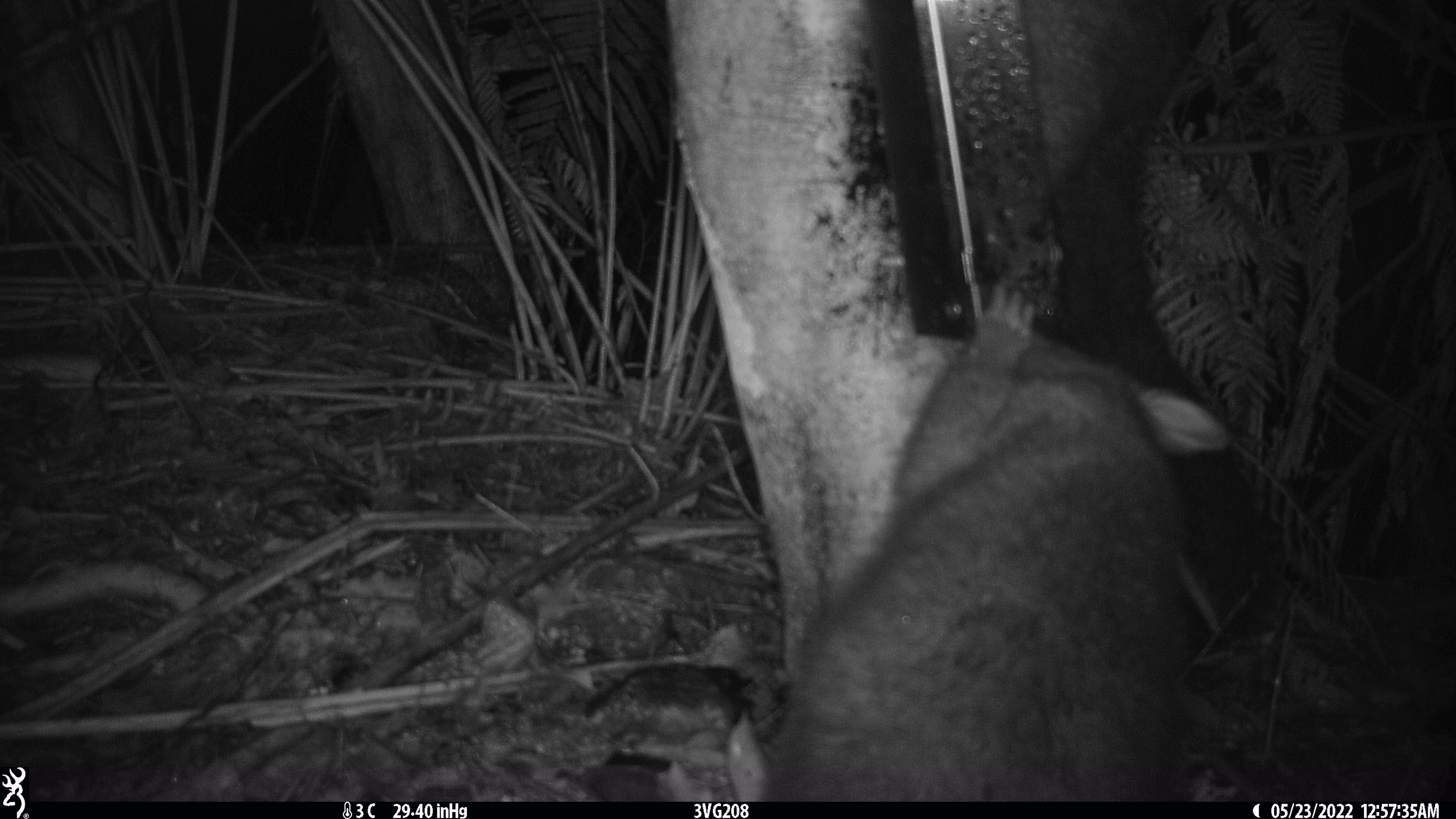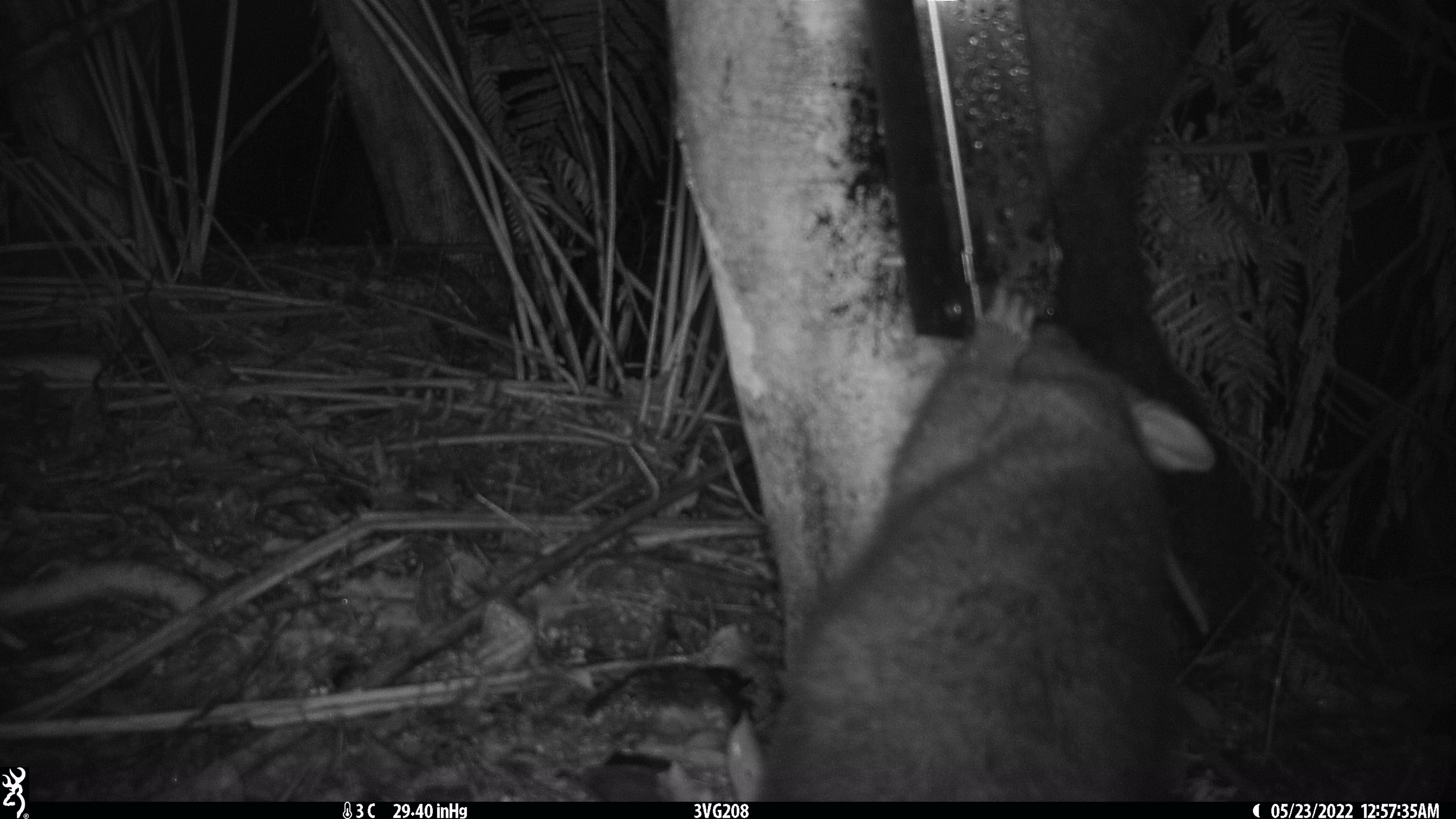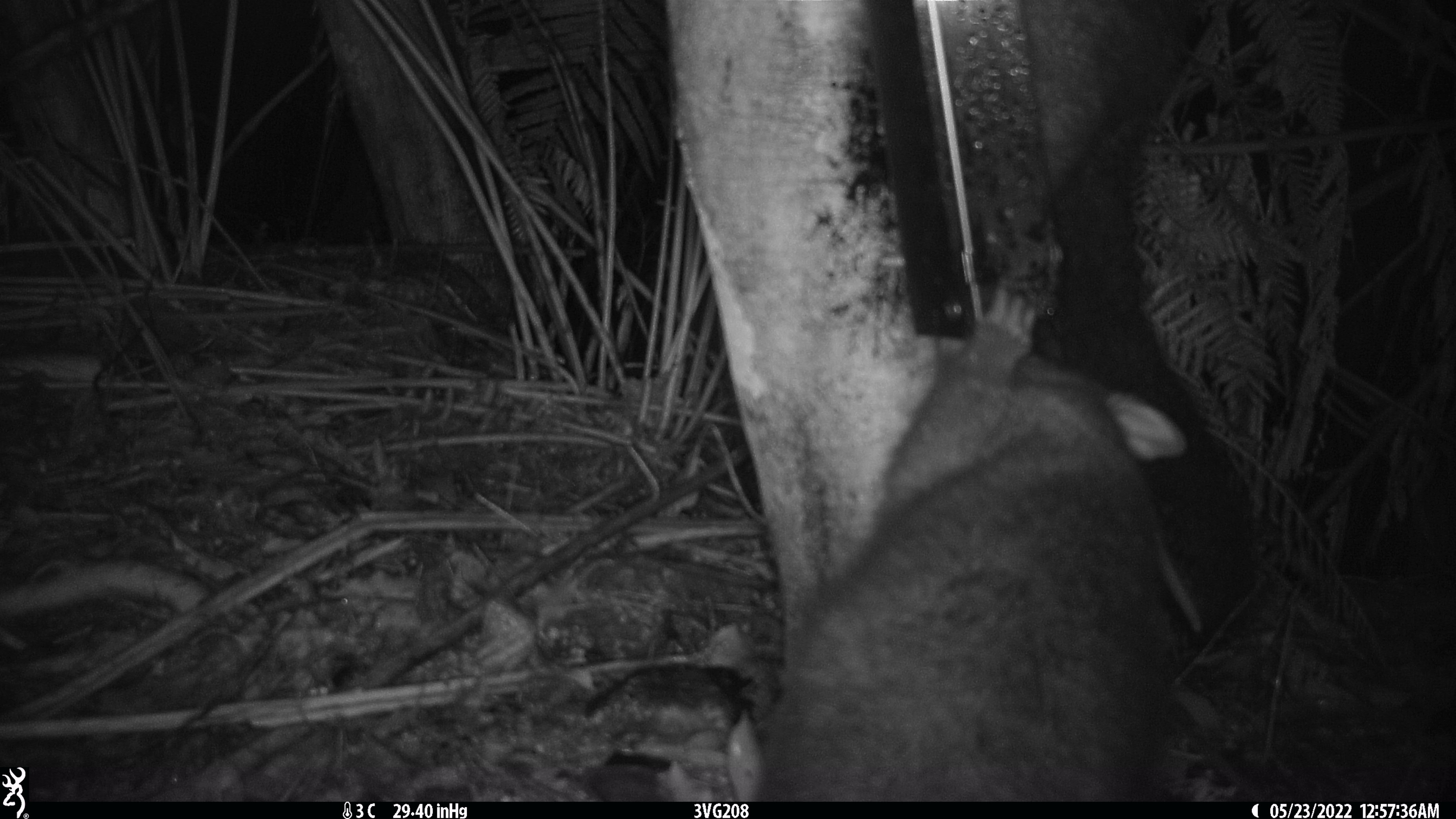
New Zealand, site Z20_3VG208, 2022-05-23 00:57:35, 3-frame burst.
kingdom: Animalia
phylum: Chordata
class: Mammalia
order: Diprotodontia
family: Phalangeridae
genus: Trichosurus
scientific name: Trichosurus vulpecula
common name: common brushtail possum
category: possum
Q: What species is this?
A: Possum (common brushtail possum) (Trichosurus vulpecula).